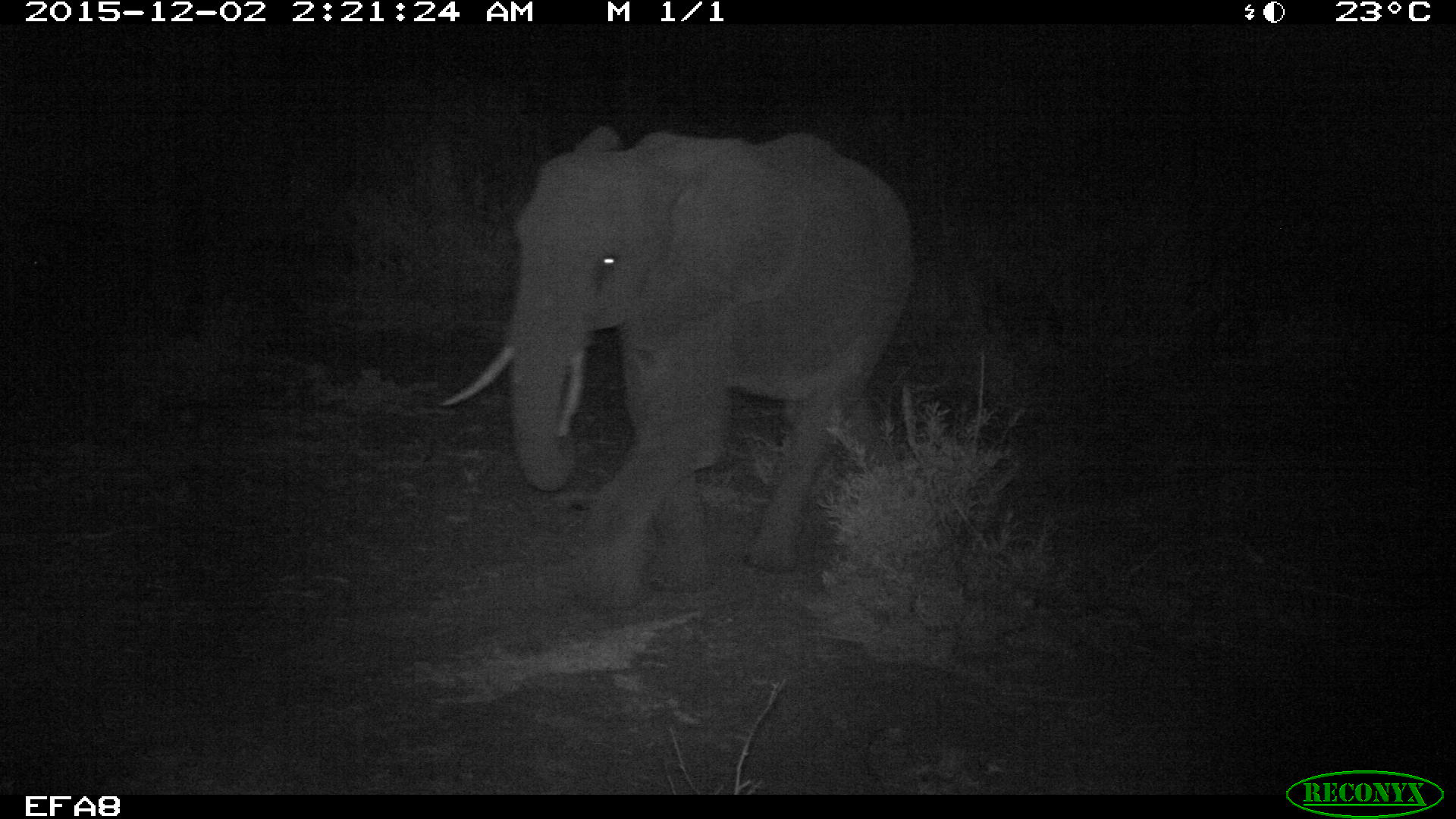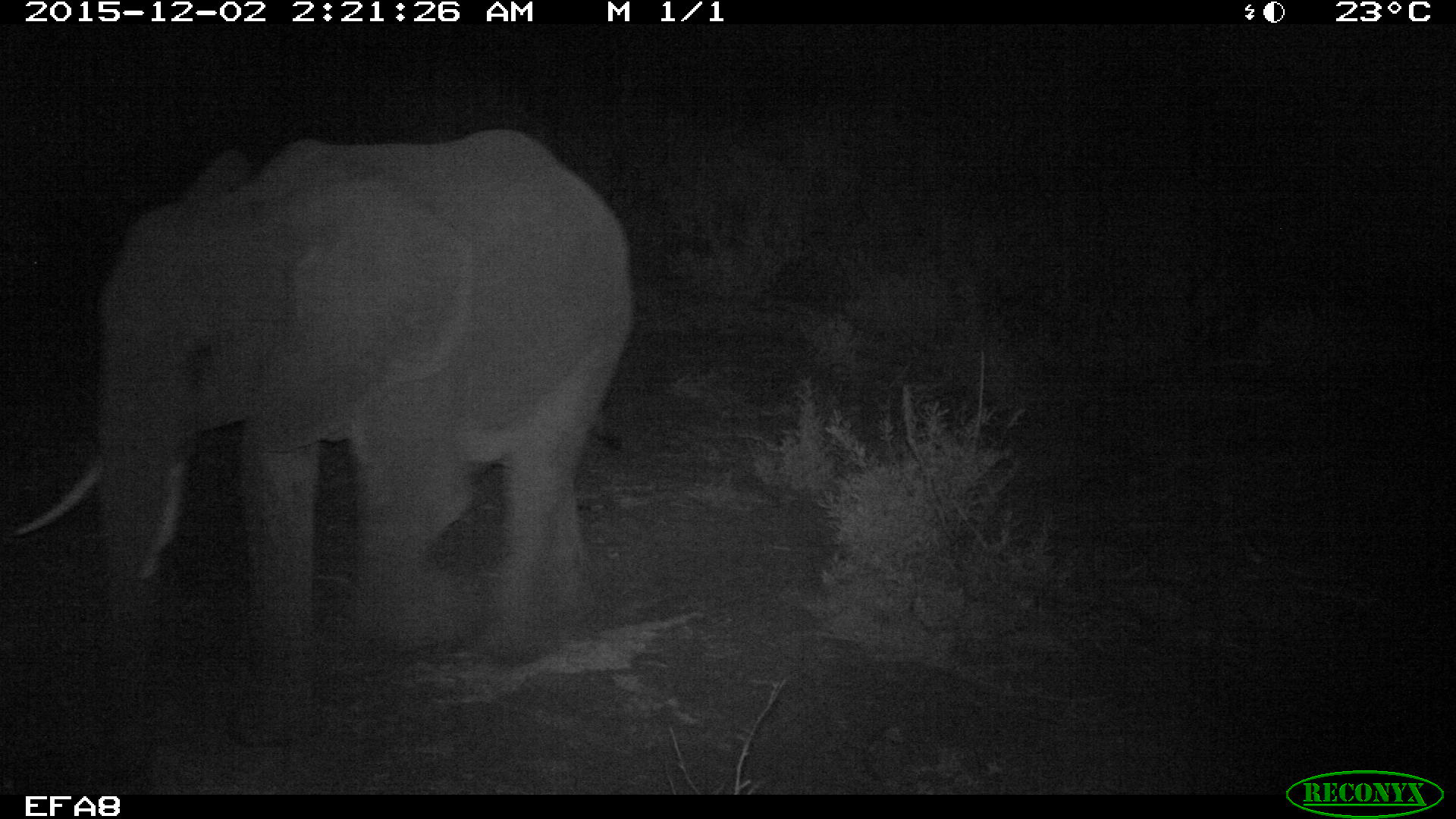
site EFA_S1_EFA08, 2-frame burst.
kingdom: Animalia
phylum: Chordata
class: Mammalia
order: Proboscidea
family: Elephantidae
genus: Loxodonta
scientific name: Loxodonta africana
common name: african bush elephant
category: elephant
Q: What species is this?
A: Elephant (african bush elephant) (Loxodonta africana).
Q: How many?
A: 1.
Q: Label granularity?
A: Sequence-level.